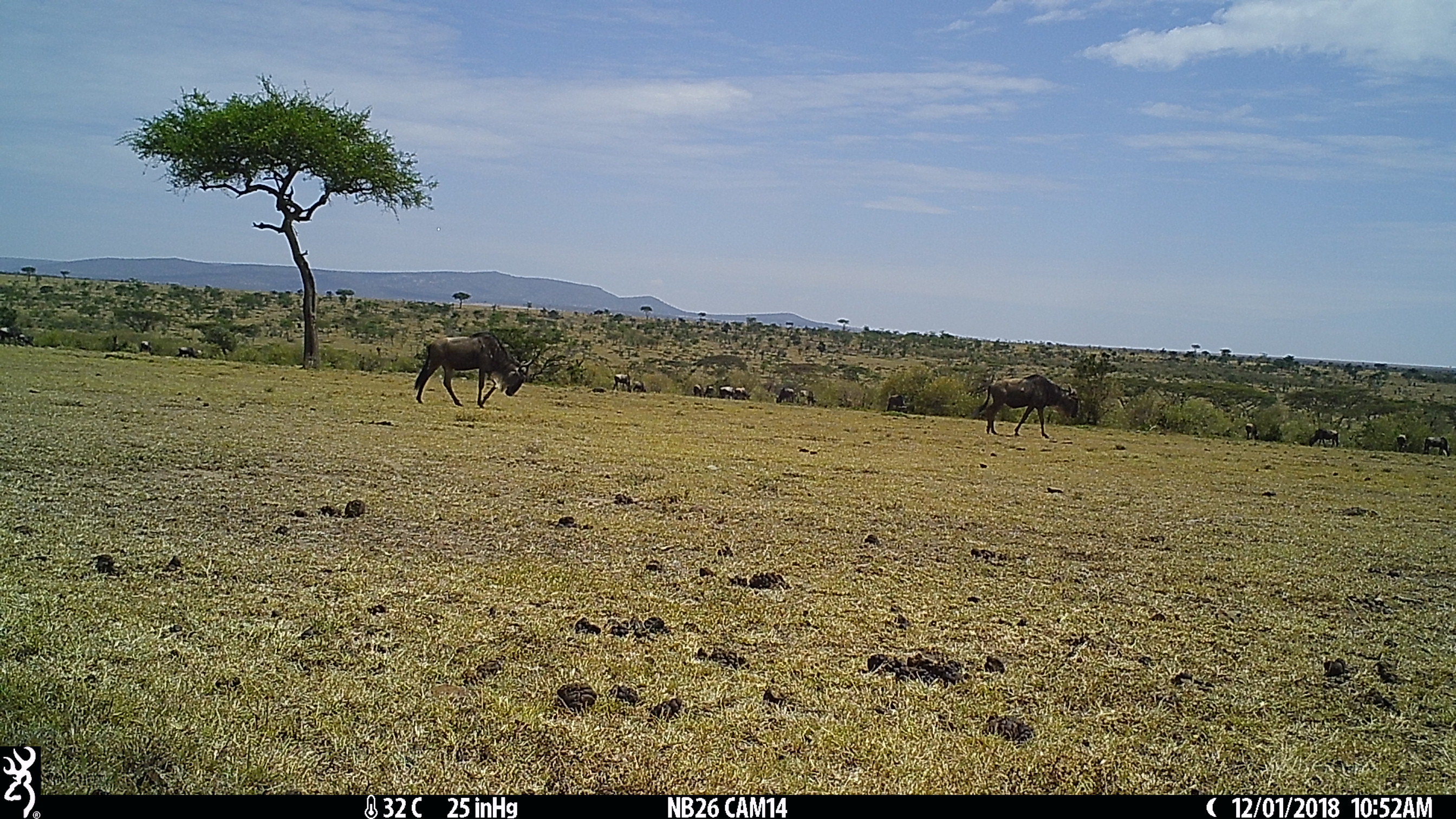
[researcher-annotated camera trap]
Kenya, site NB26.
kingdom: Animalia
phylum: Chordata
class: Mammalia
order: Artiodactyla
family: Bovidae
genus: Connochaetes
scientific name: Connochaetes taurinus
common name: blue wildebeest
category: wildebeest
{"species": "wildebeest (blue wildebeest) (Connochaetes taurinus)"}